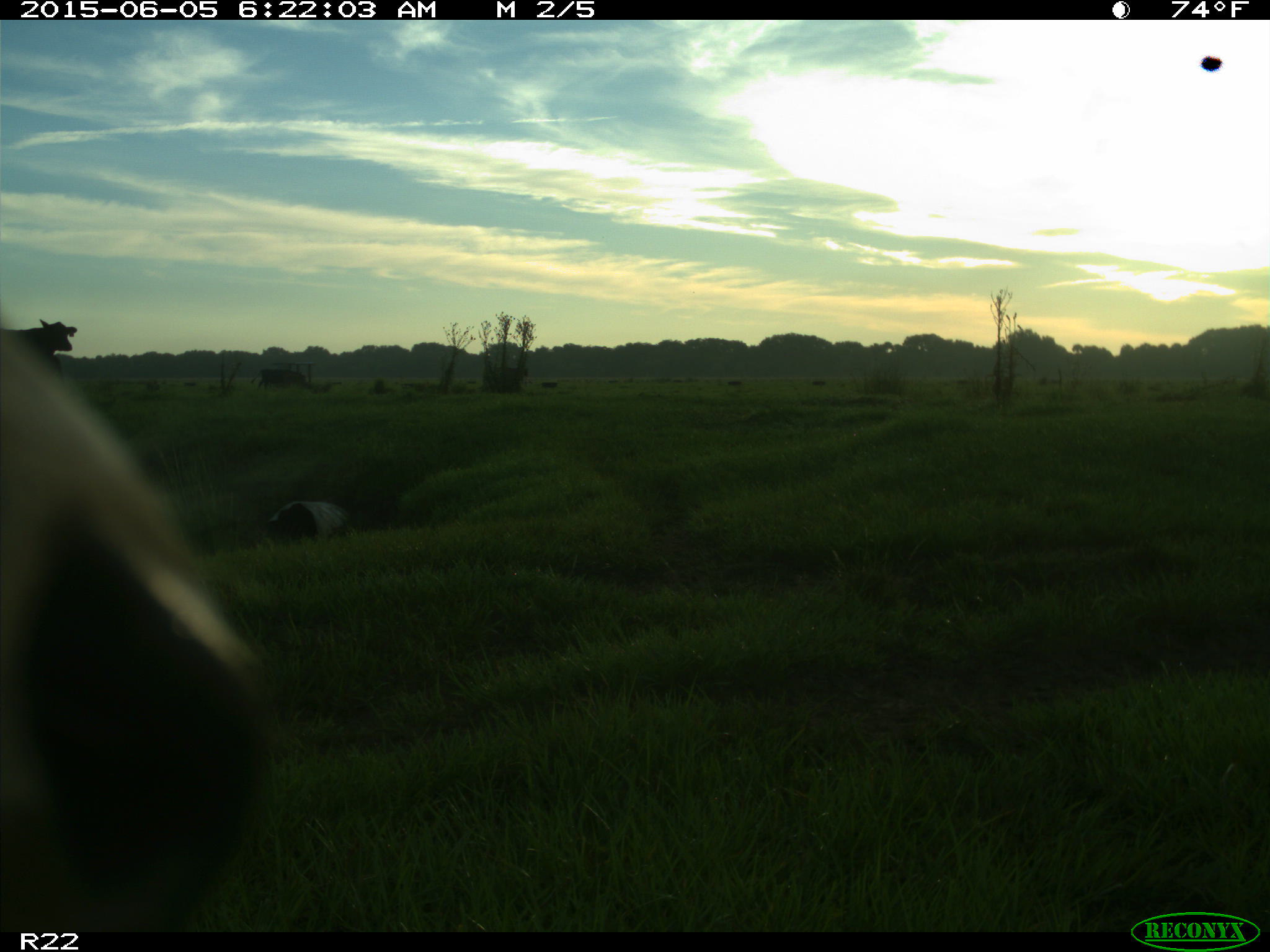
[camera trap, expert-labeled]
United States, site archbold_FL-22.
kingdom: Animalia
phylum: Chordata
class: Mammalia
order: Artiodactyla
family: Bovidae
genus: Bos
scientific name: Bos taurus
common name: domestic cow